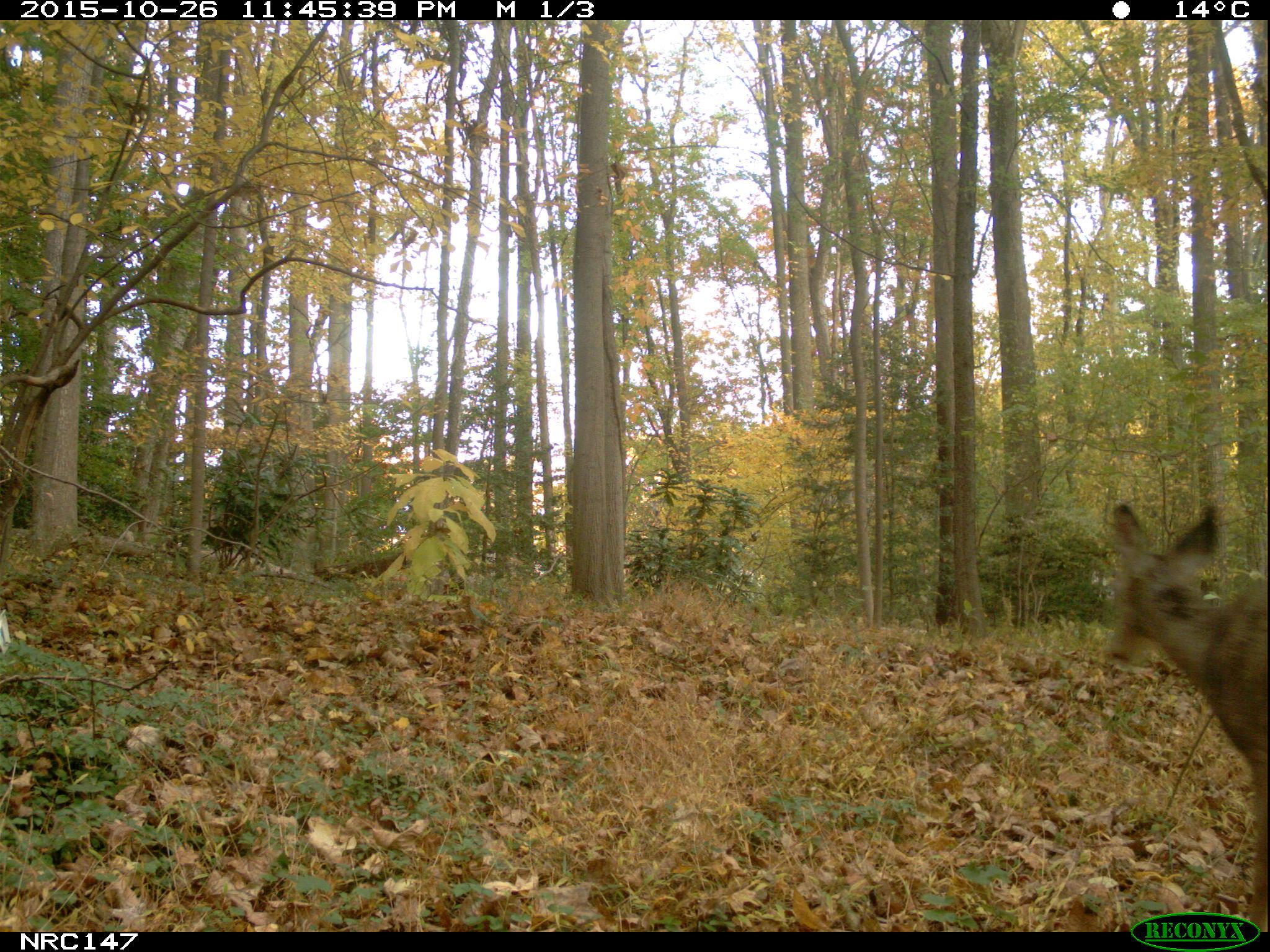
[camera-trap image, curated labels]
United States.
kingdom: Animalia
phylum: Chordata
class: Mammalia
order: Artiodactyla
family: Cervidae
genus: Odocoileus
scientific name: Odocoileus virginianus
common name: white-tailed deer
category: White Tailed Deer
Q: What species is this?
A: White Tailed Deer (white-tailed deer) (Odocoileus virginianus).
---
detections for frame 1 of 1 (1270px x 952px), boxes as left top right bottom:
White Tailed Deer: 1095 496 1270 921